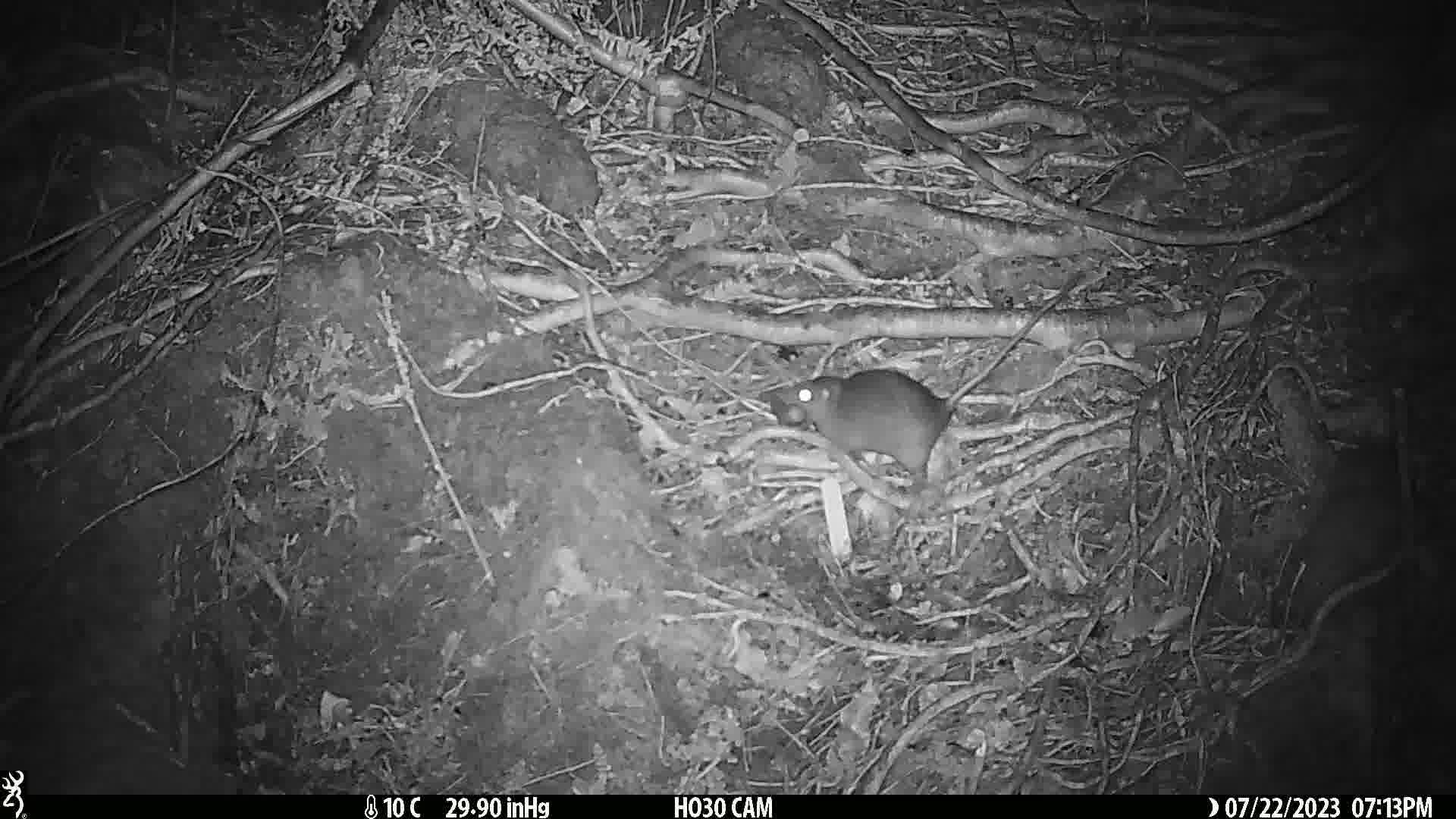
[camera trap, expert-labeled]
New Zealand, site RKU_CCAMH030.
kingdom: Animalia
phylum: Chordata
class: Mammalia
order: Rodentia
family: Muridae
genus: Rattus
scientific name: Rattus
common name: rat